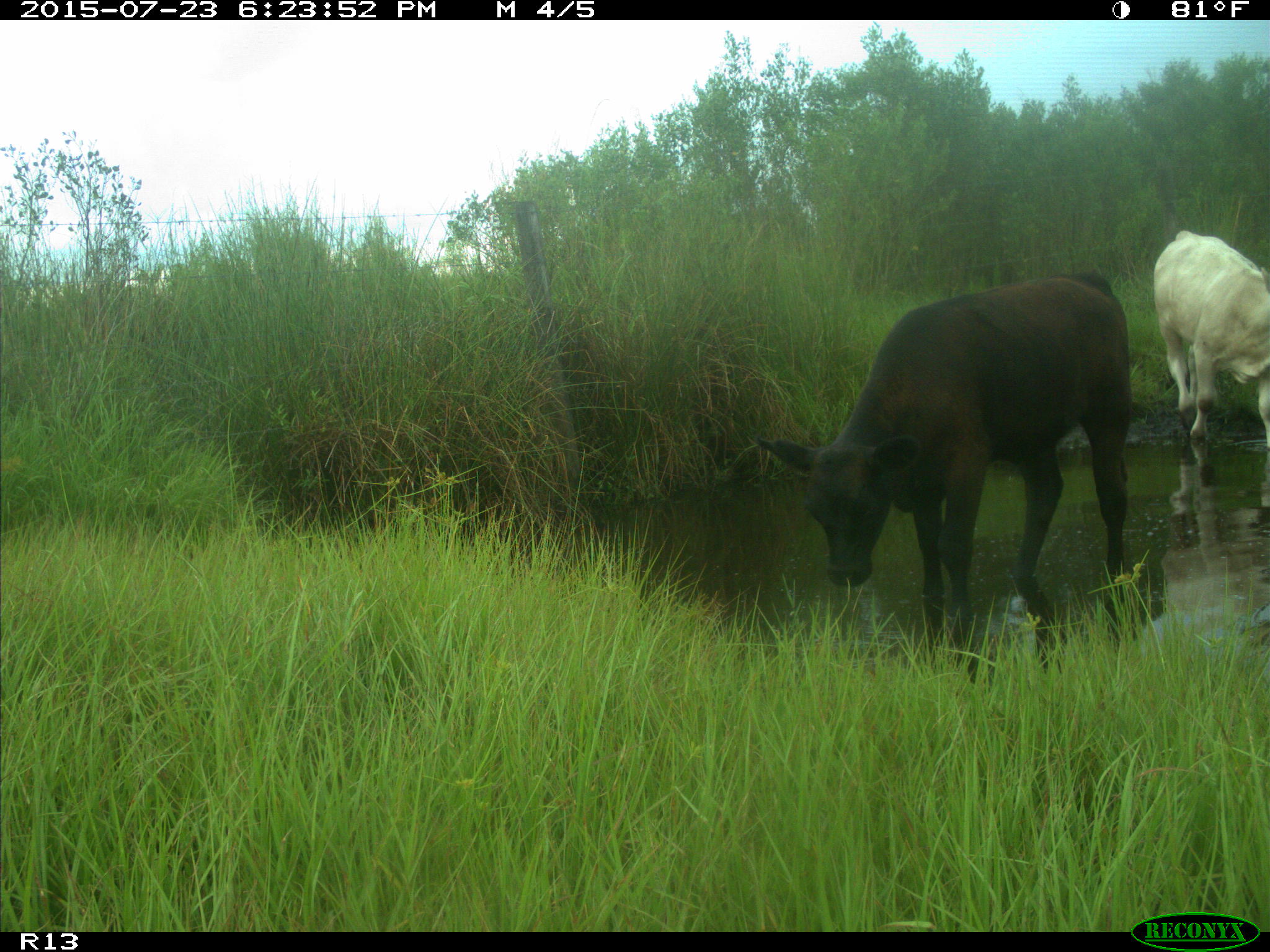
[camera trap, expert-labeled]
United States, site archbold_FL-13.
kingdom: Animalia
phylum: Chordata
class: Mammalia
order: Artiodactyla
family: Bovidae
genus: Bos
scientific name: Bos taurus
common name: domestic cow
Bos taurus (domestic cow).